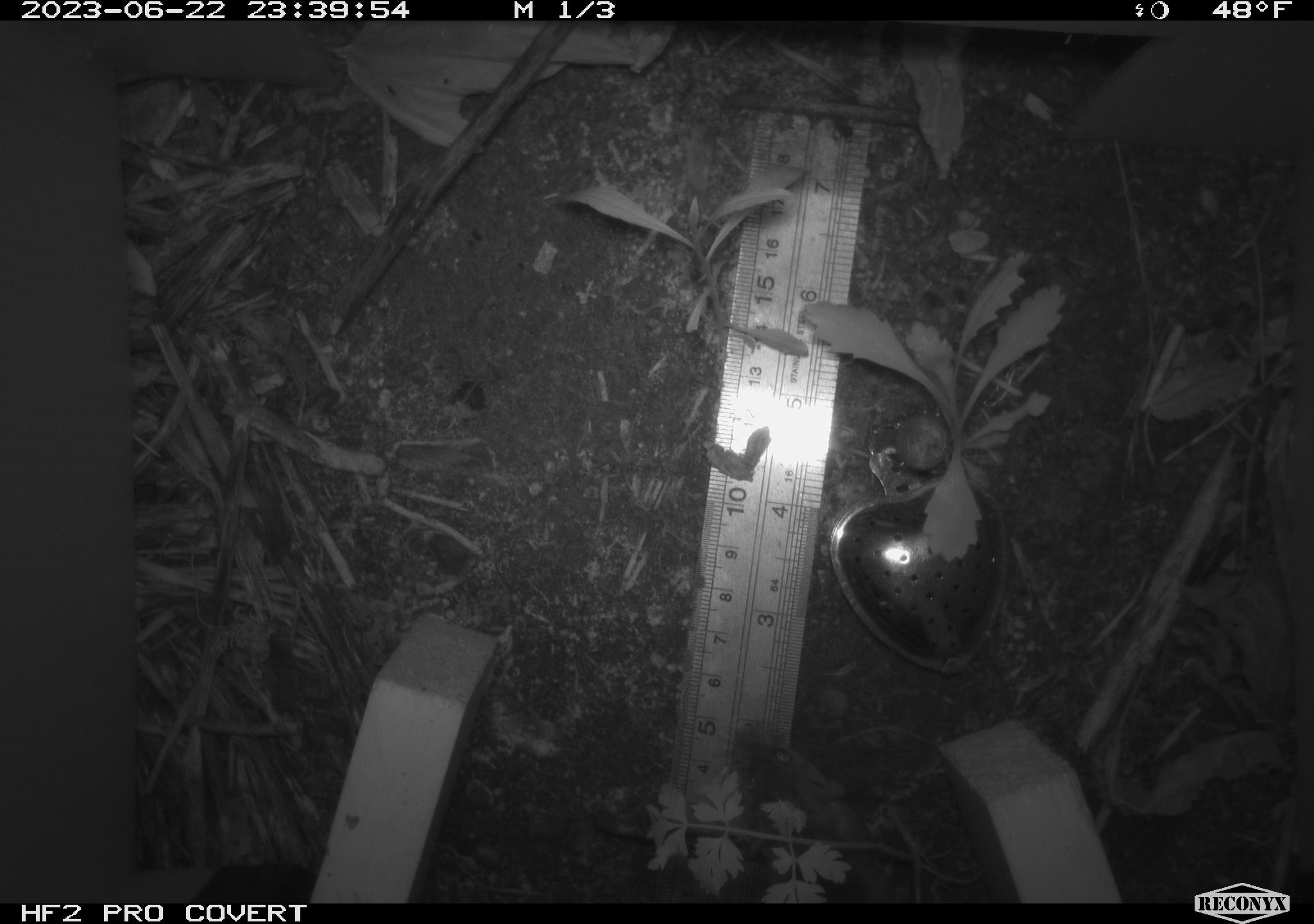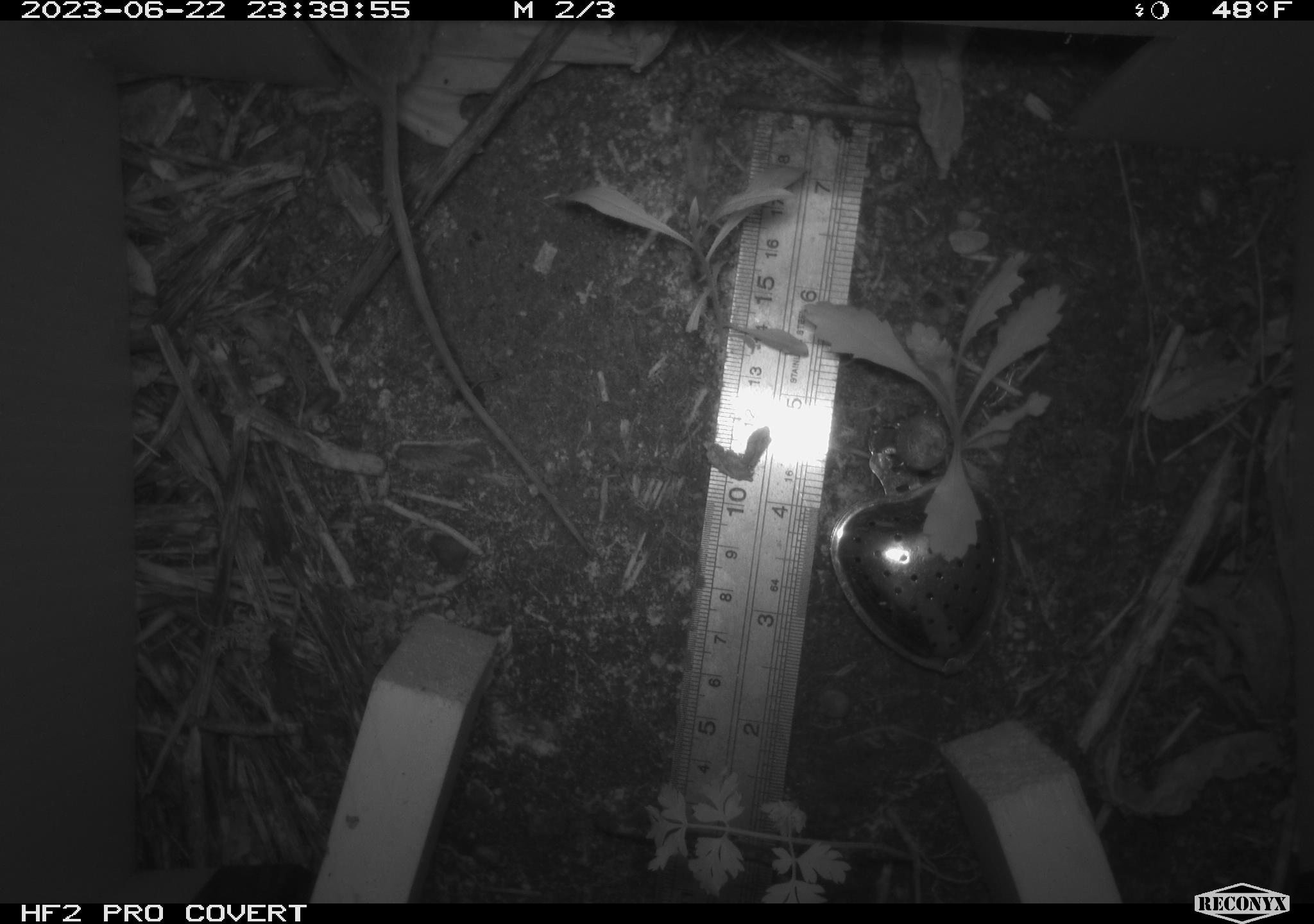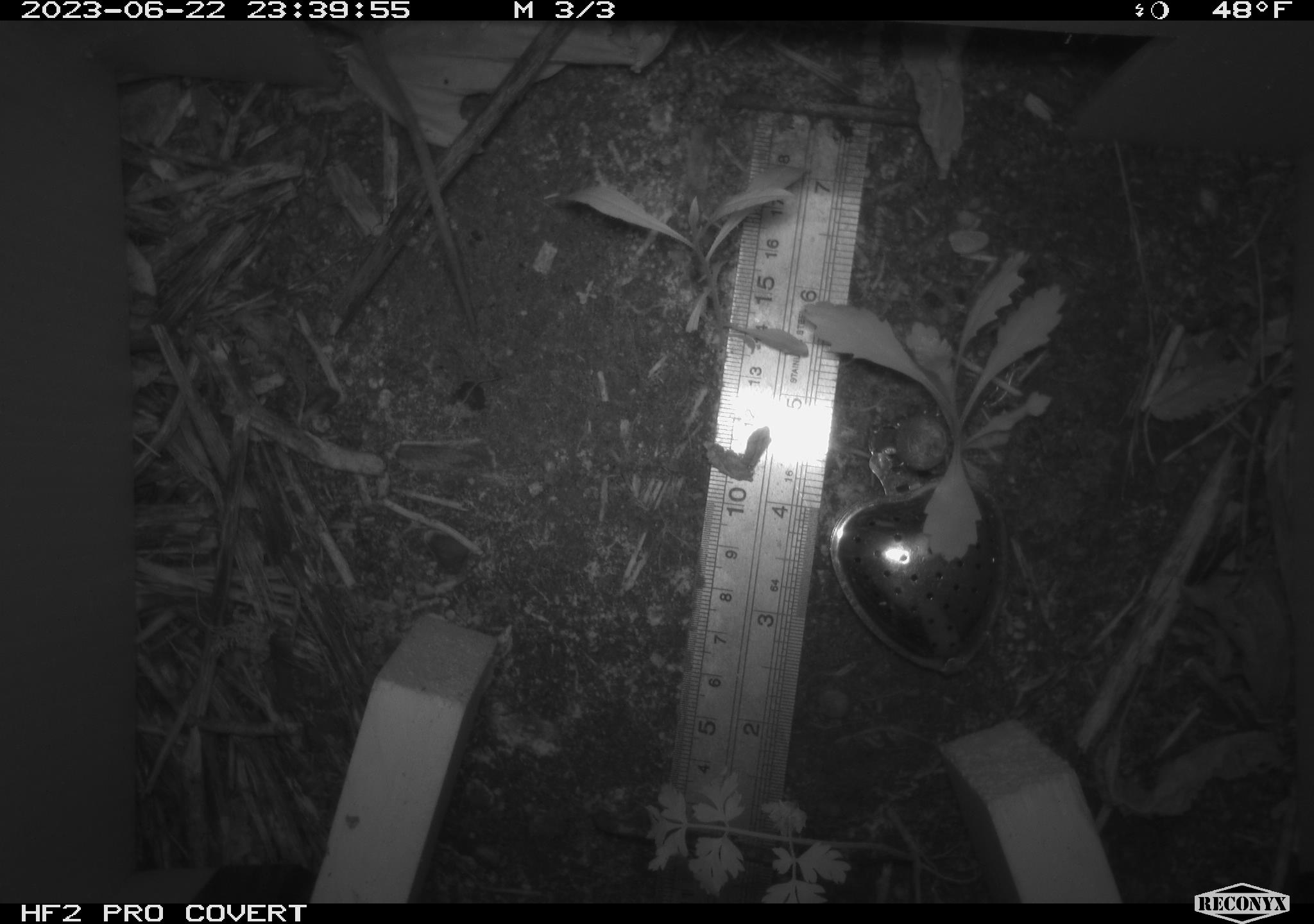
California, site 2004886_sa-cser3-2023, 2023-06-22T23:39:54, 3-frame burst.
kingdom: Animalia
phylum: Chordata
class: Mammalia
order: Rodentia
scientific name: Rodentia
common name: mouse species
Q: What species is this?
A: Mouse species (Rodentia).